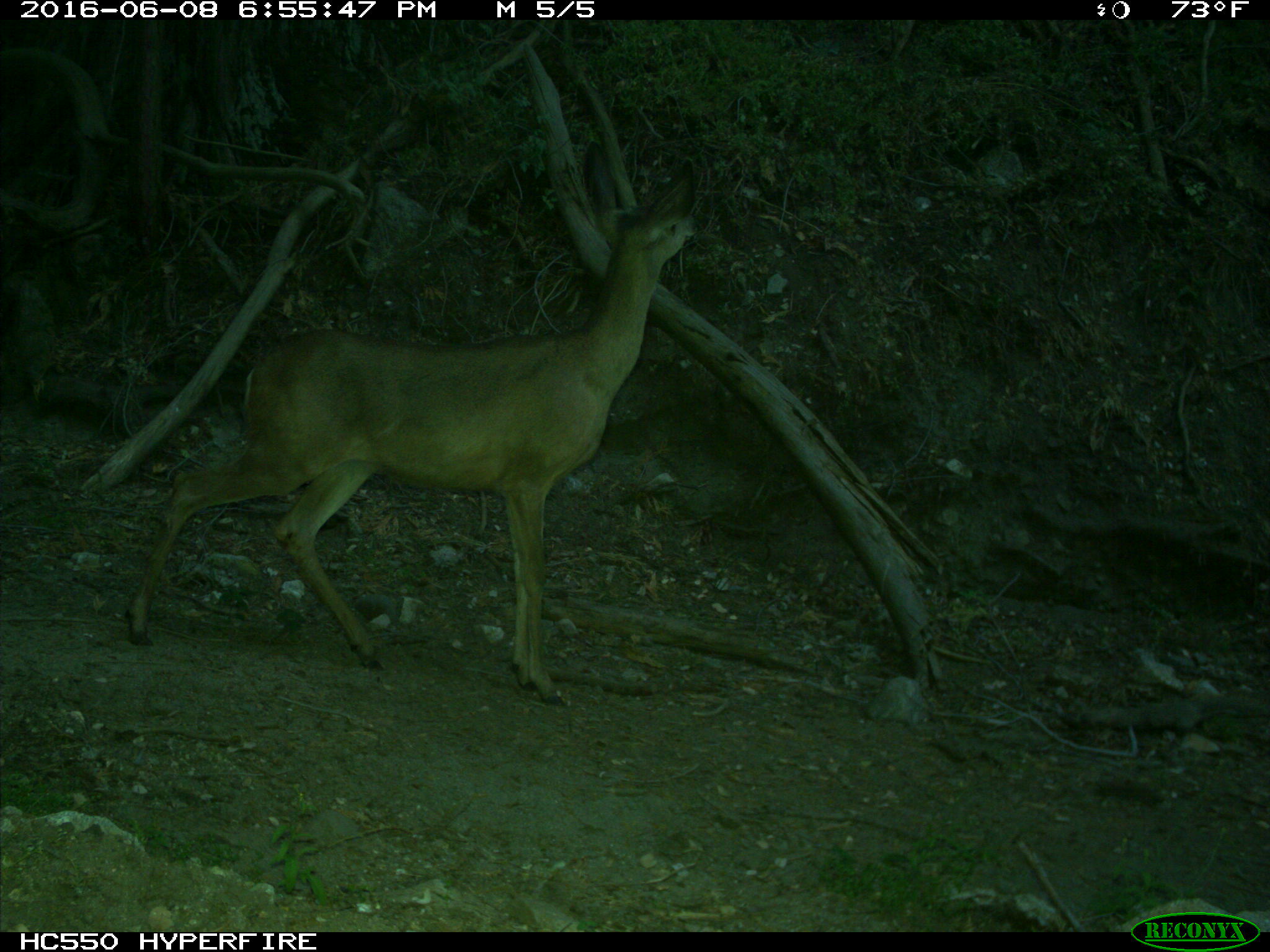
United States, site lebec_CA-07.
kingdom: Animalia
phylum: Chordata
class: Mammalia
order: Artiodactyla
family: Cervidae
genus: Odocoileus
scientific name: Odocoileus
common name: deer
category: unidentified deer